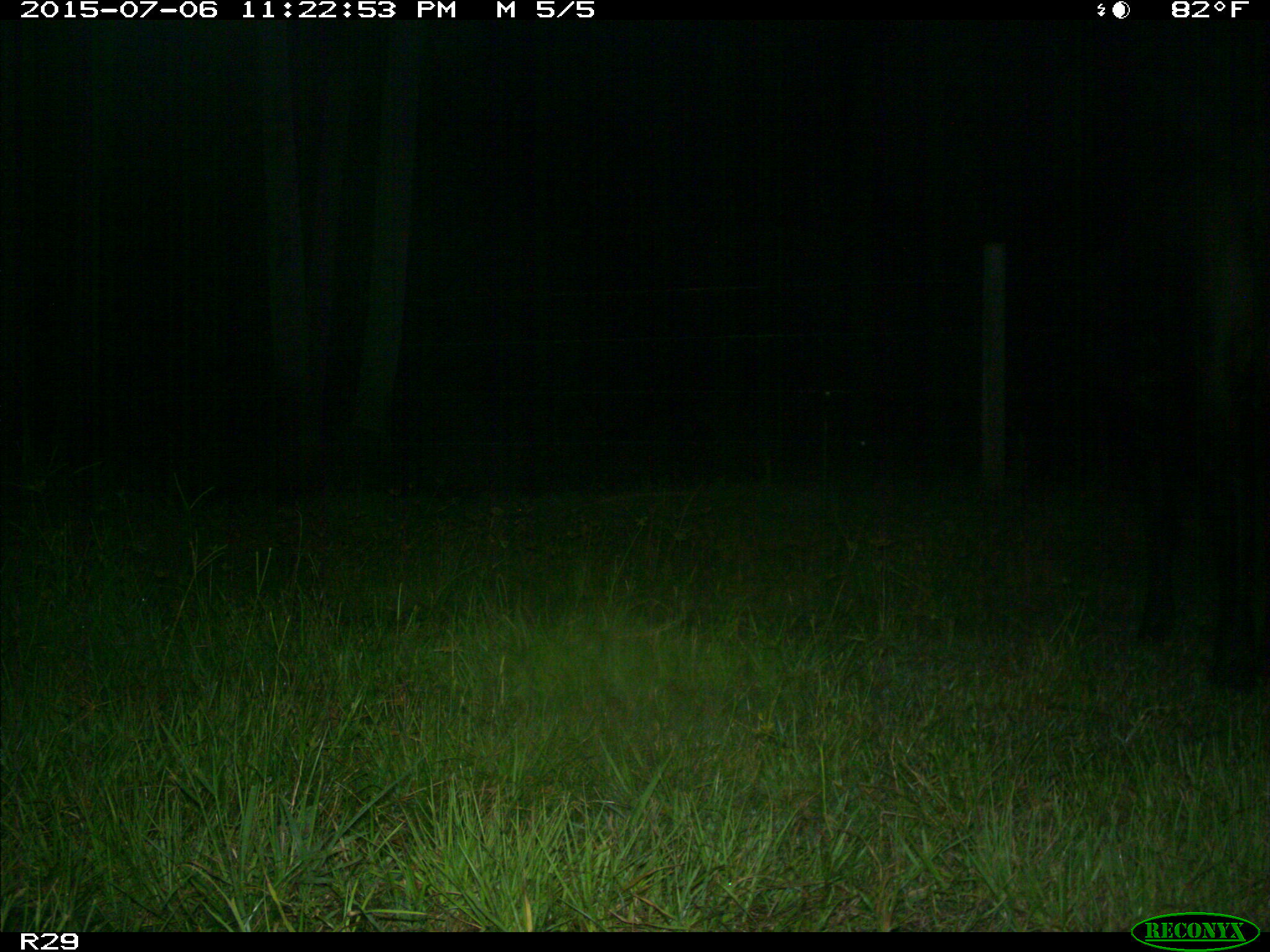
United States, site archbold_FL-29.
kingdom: Animalia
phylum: Chordata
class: Mammalia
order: Artiodactyla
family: Bovidae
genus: Bos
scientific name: Bos taurus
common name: domestic cow